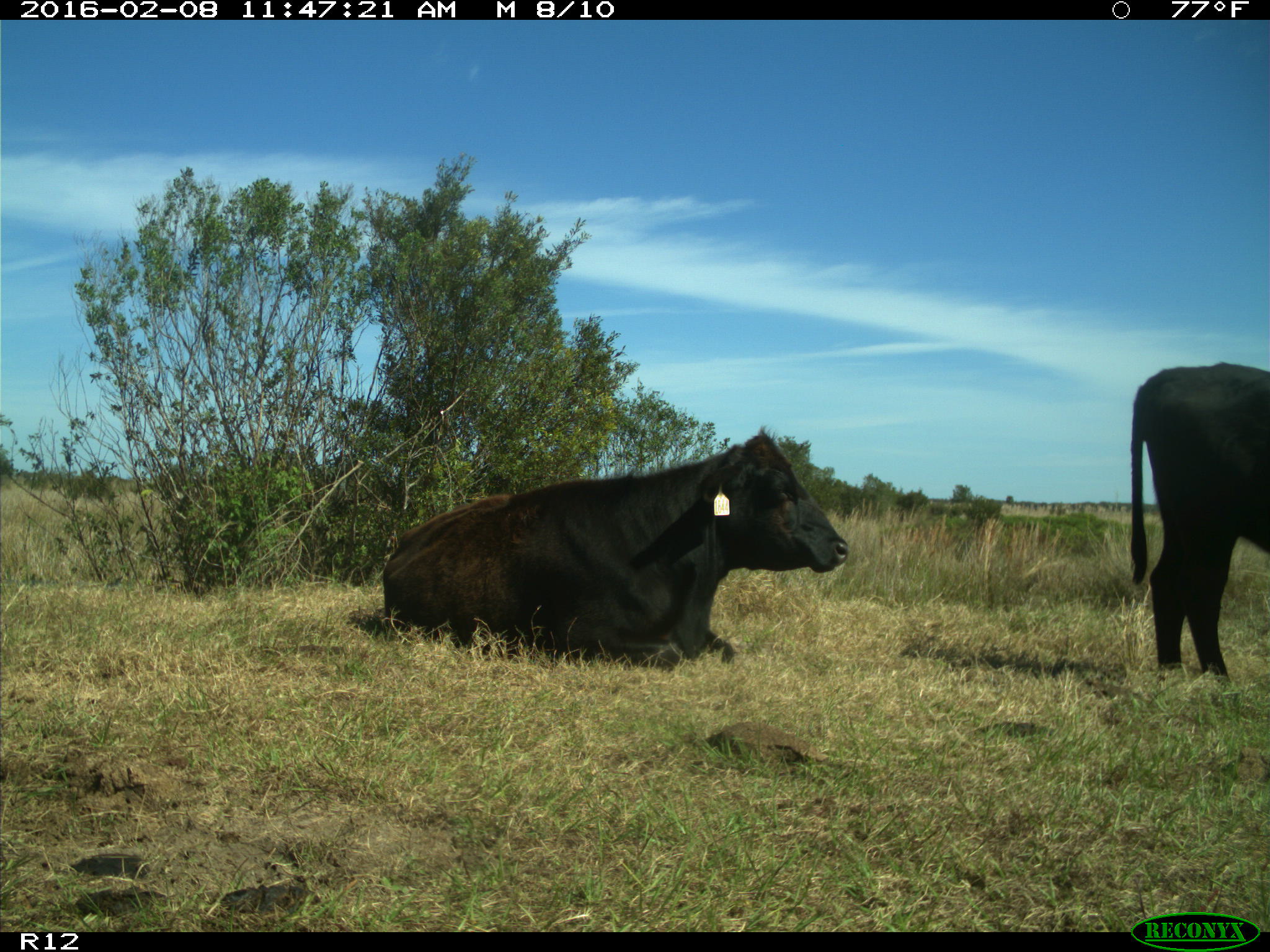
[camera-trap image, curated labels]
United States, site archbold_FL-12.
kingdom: Animalia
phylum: Chordata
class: Mammalia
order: Artiodactyla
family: Bovidae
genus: Bos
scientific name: Bos taurus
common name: domestic cow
Bos taurus (domestic cow).